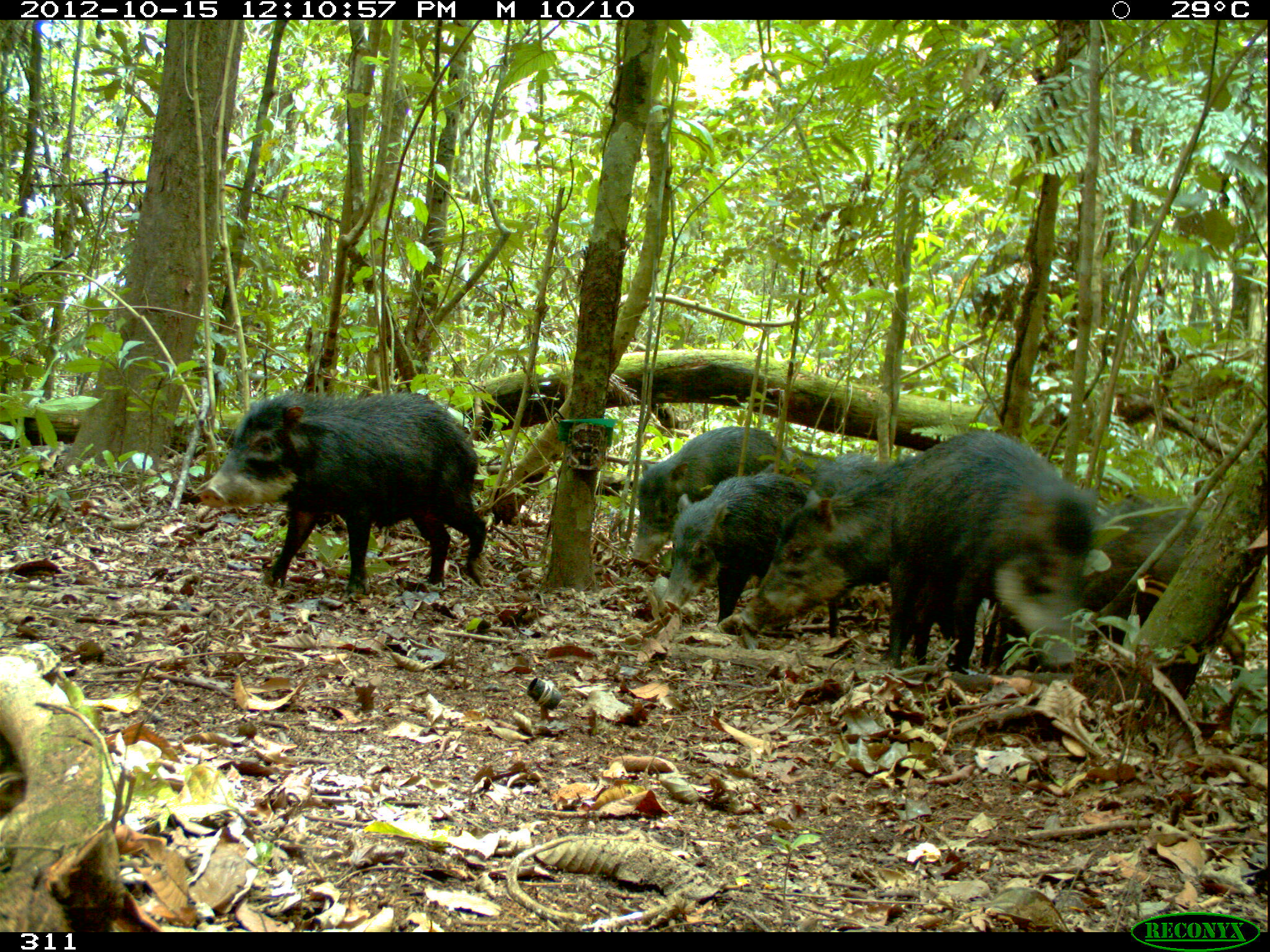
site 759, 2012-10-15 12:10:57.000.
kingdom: Animalia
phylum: Chordata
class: Mammalia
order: Artiodactyla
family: Tayassuidae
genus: Tayassu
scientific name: Tayassu pecari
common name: white-lipped peccary